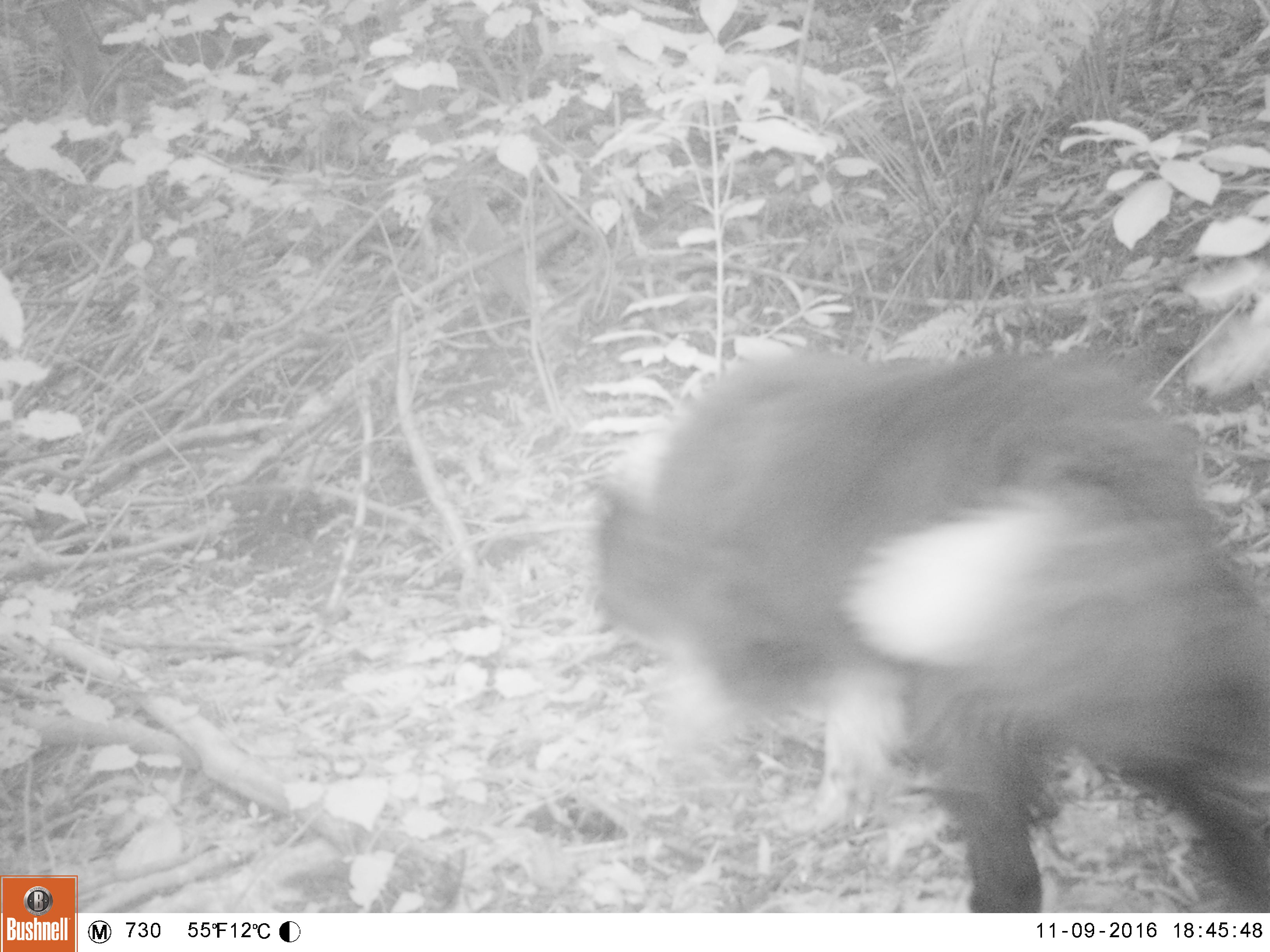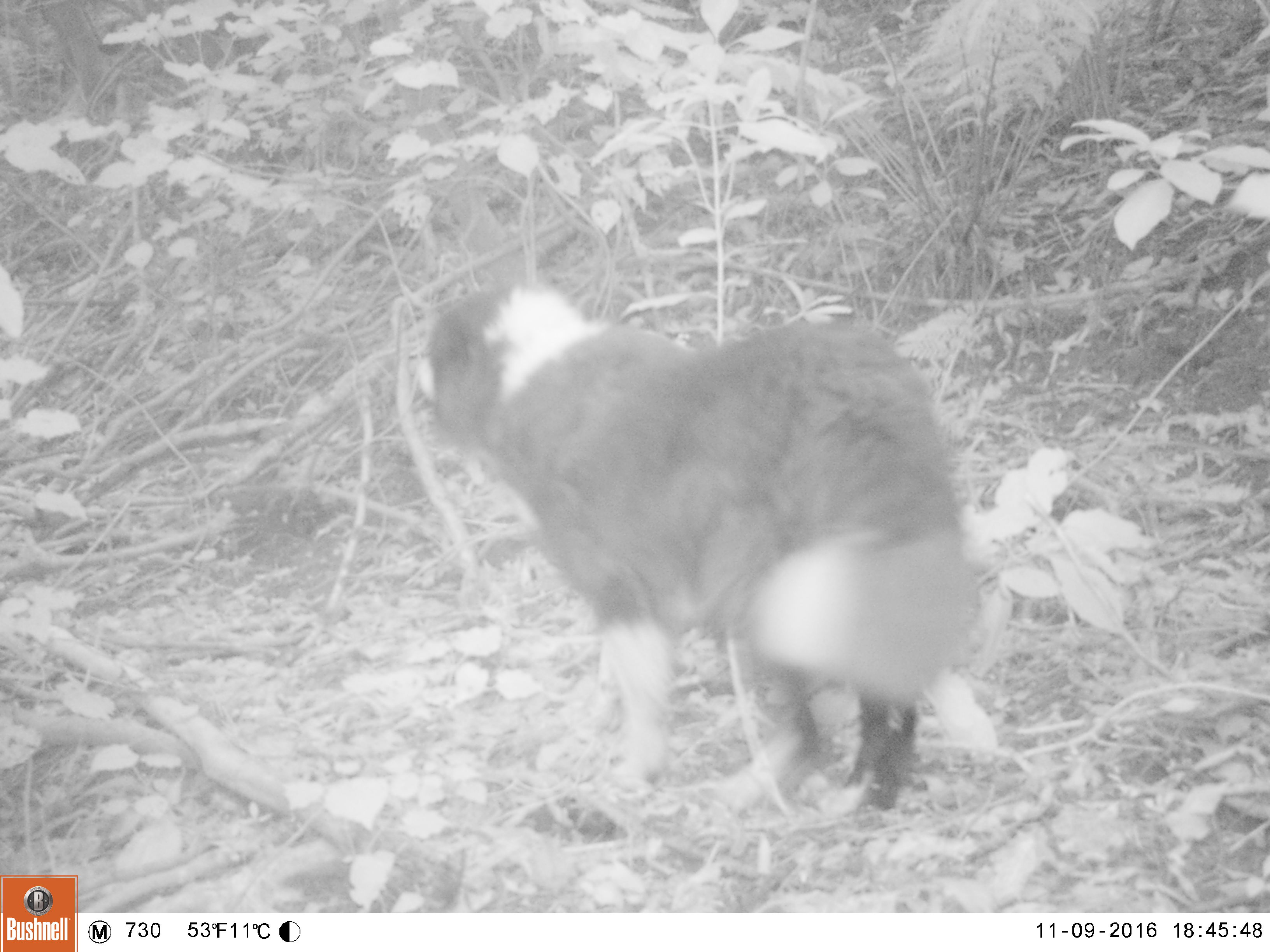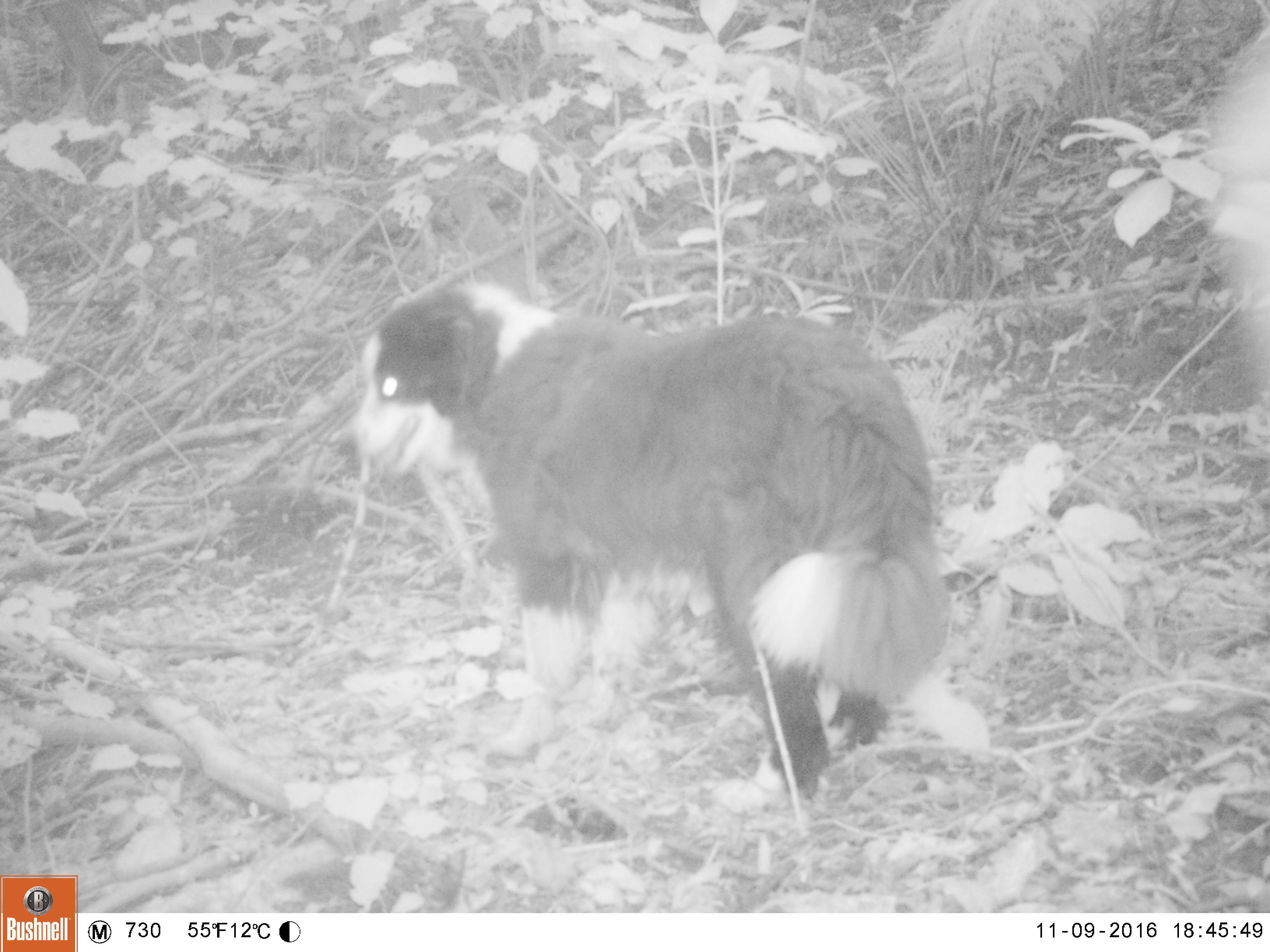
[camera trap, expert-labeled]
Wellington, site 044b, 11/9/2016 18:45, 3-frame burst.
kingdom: Animalia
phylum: Chordata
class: Mammalia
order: Carnivora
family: Canidae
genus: Canis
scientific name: Canis familiaris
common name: dog